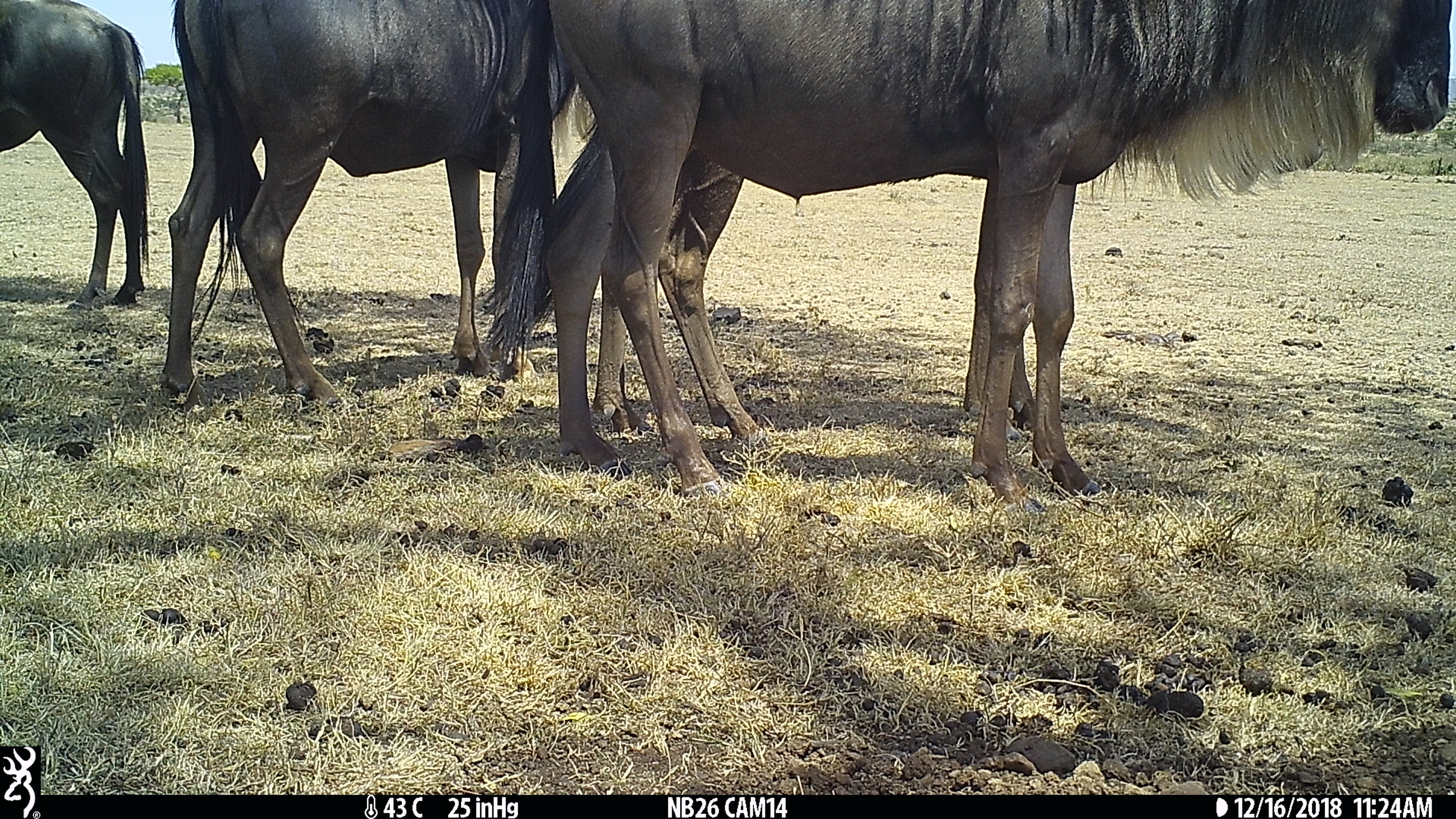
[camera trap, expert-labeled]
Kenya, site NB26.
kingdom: Animalia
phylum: Chordata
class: Mammalia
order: Artiodactyla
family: Bovidae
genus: Connochaetes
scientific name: Connochaetes taurinus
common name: blue wildebeest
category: wildebeest